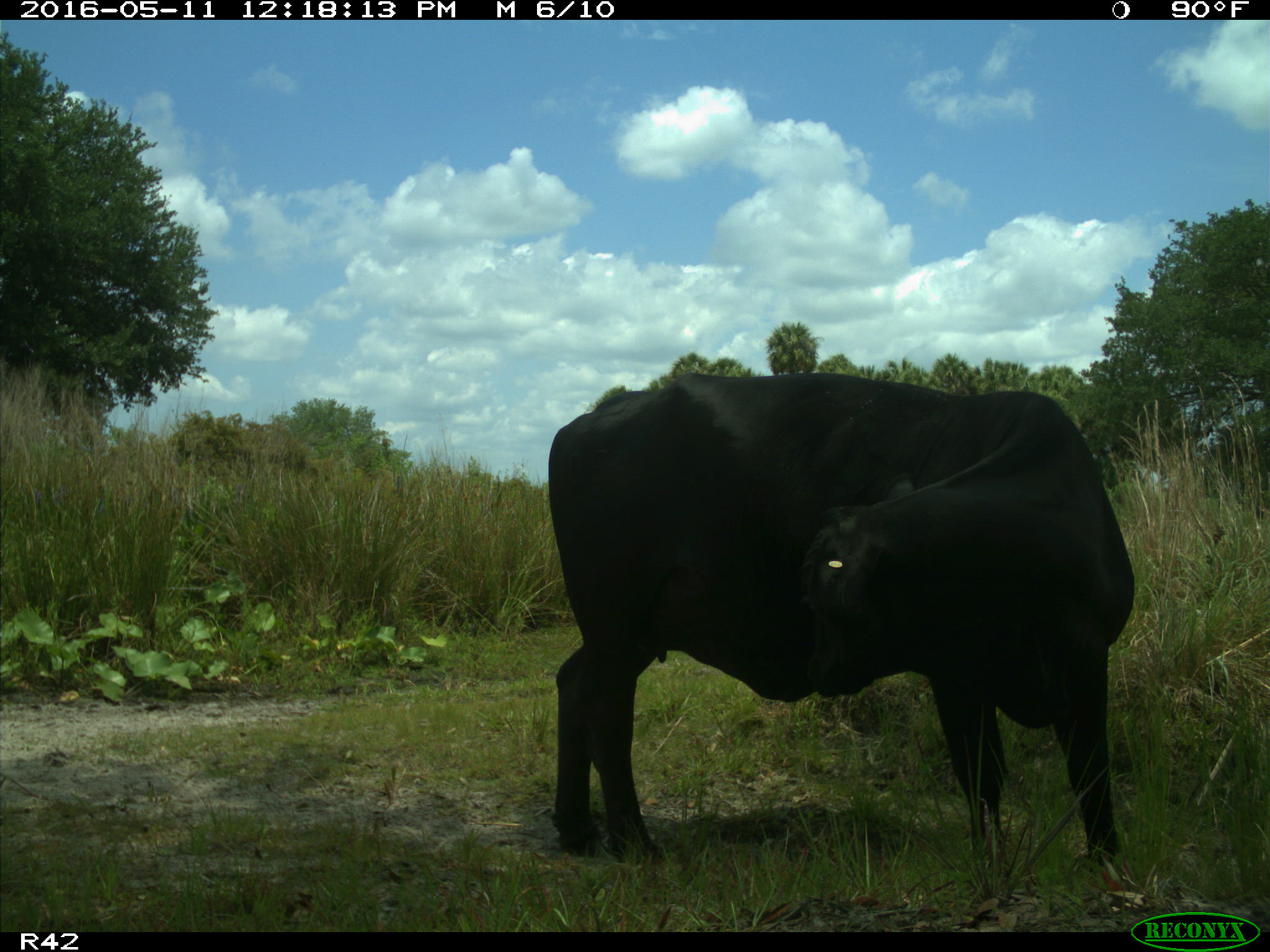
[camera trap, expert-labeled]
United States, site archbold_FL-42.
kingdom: Animalia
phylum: Chordata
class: Mammalia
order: Artiodactyla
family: Bovidae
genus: Bos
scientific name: Bos taurus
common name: domestic cow